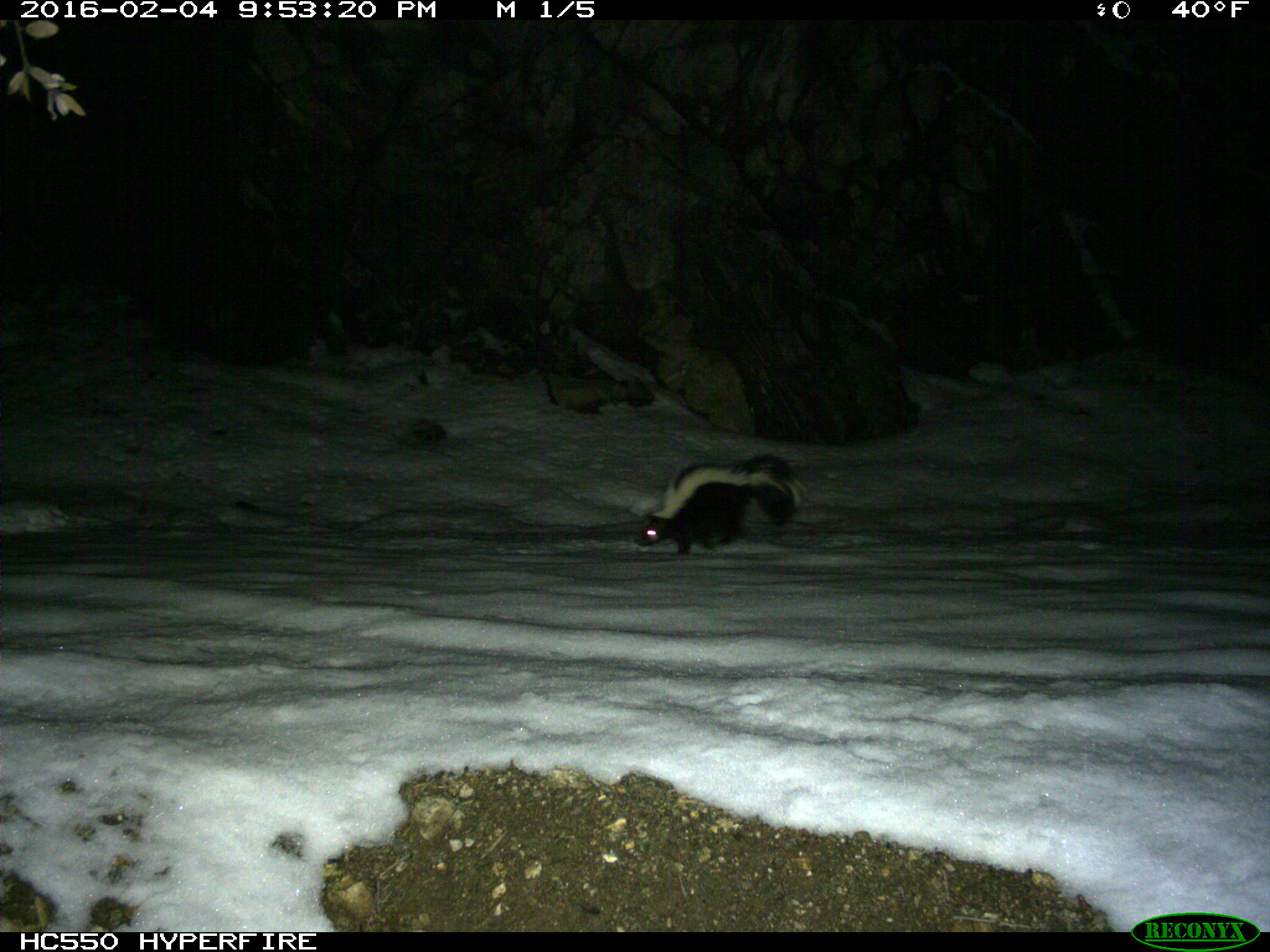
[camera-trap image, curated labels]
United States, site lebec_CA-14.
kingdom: Animalia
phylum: Chordata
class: Mammalia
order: Carnivora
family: Mephitidae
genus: Mephitis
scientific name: Mephitis mephitis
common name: striped skunk